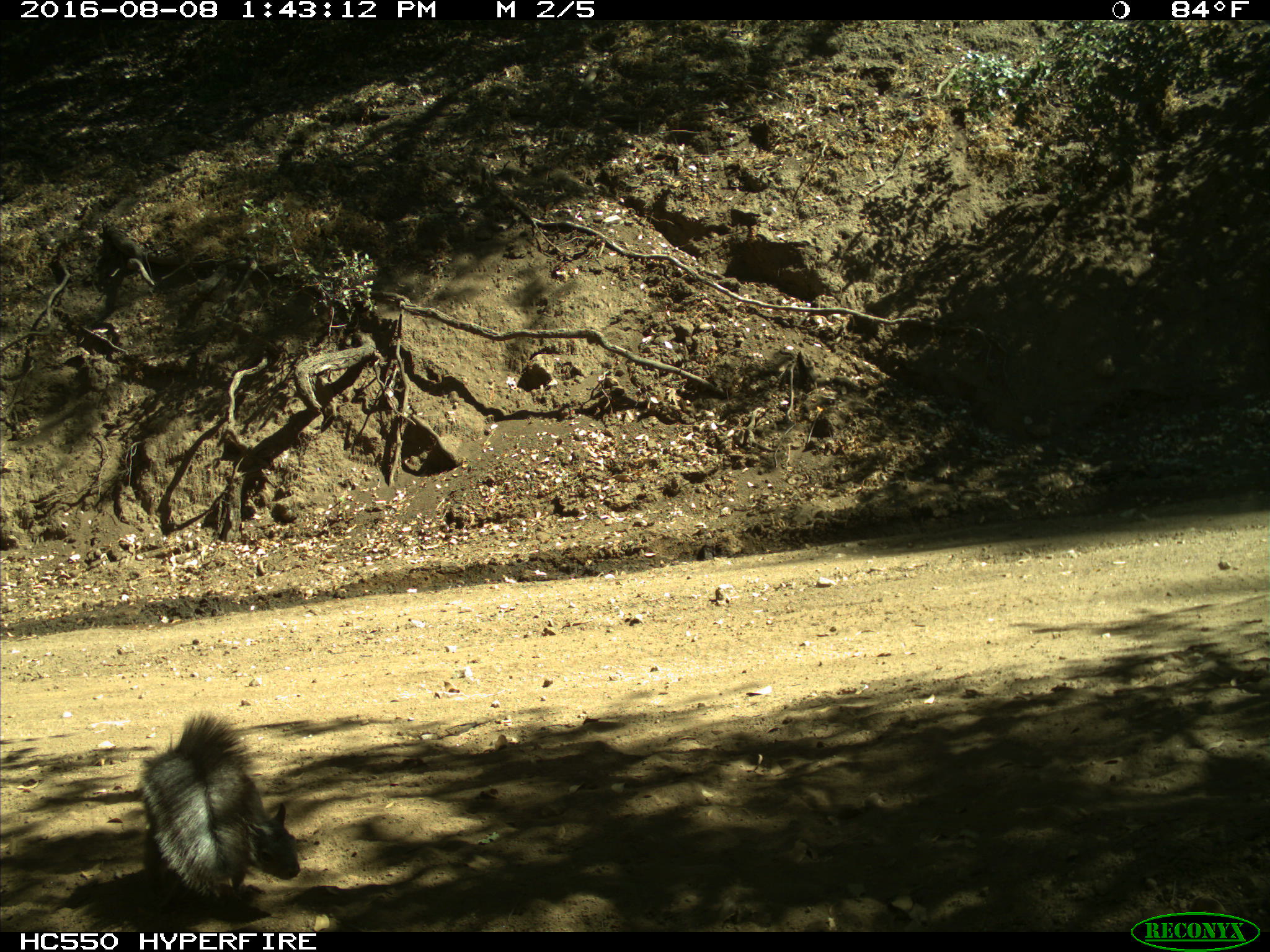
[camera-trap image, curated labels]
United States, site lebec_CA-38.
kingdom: Animalia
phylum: Chordata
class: Mammalia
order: Rodentia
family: Sciuridae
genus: Sciurus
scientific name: Sciurus carolinensis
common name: eastern gray squirrel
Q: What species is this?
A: Sciurus carolinensis (eastern gray squirrel).